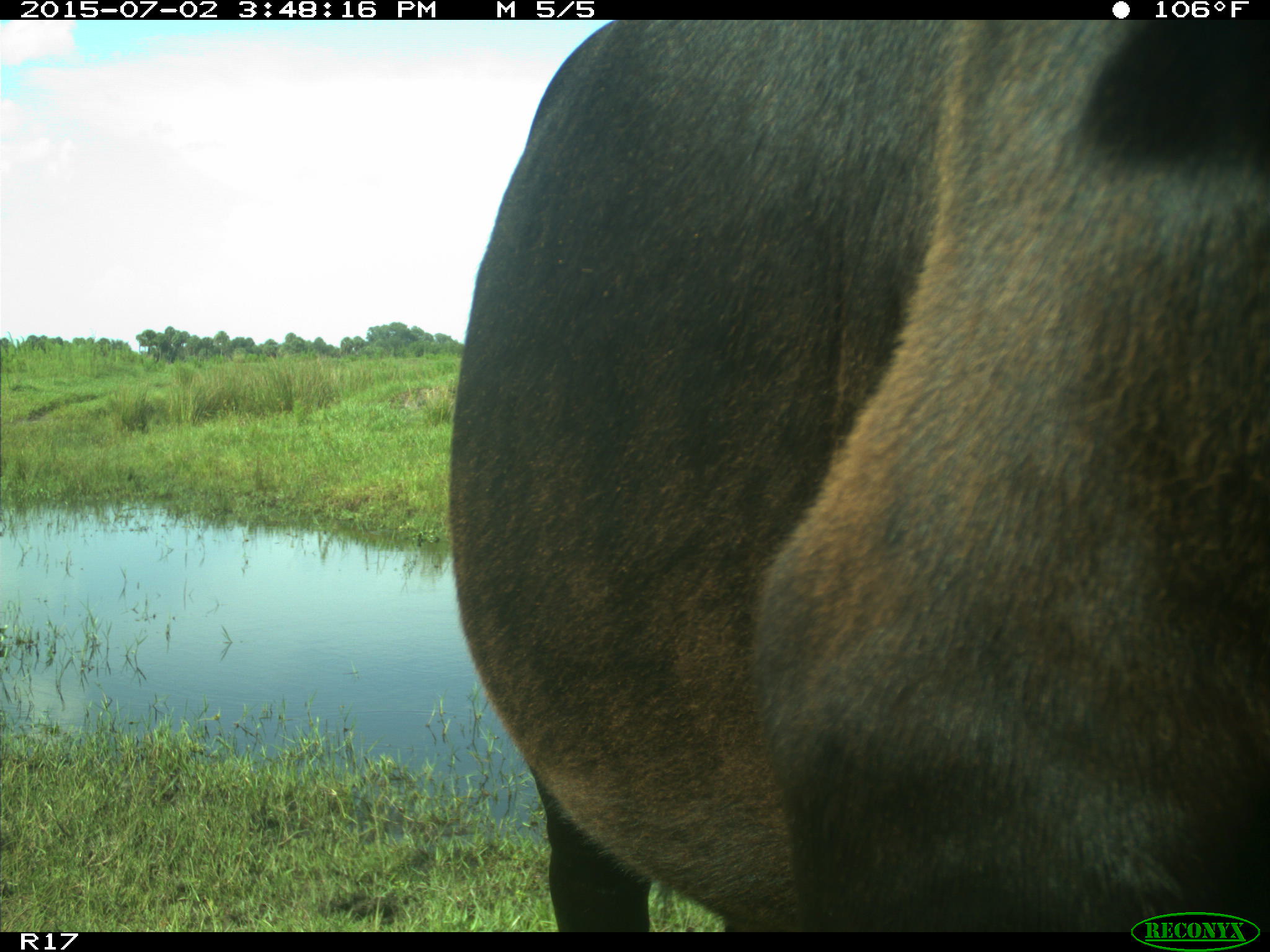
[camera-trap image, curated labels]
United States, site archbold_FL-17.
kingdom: Animalia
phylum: Chordata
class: Mammalia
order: Artiodactyla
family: Bovidae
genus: Bos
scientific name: Bos taurus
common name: domestic cow